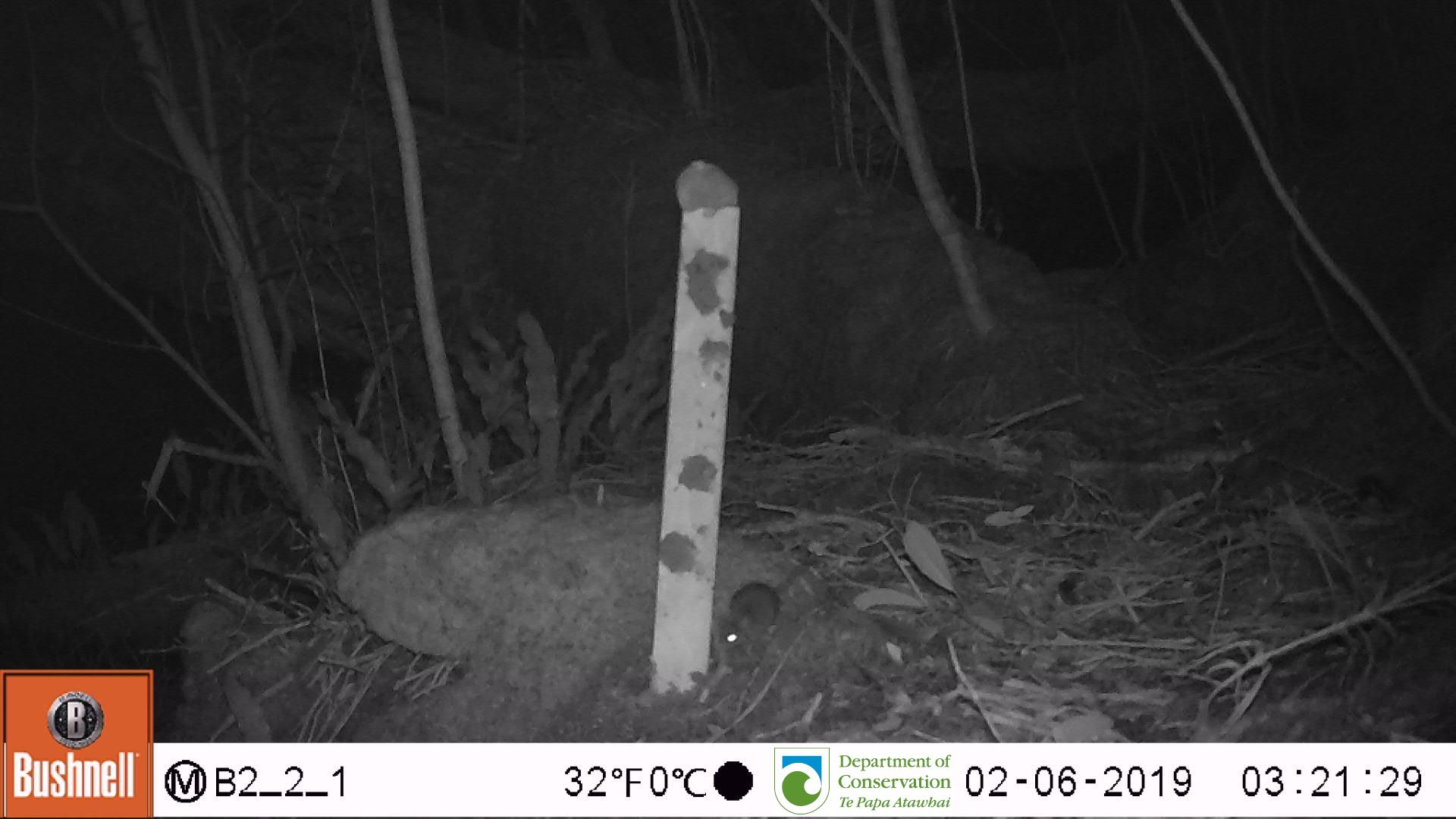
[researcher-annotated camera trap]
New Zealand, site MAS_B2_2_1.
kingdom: Animalia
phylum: Chordata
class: Mammalia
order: Rodentia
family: Muridae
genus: Mus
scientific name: Mus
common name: mouse